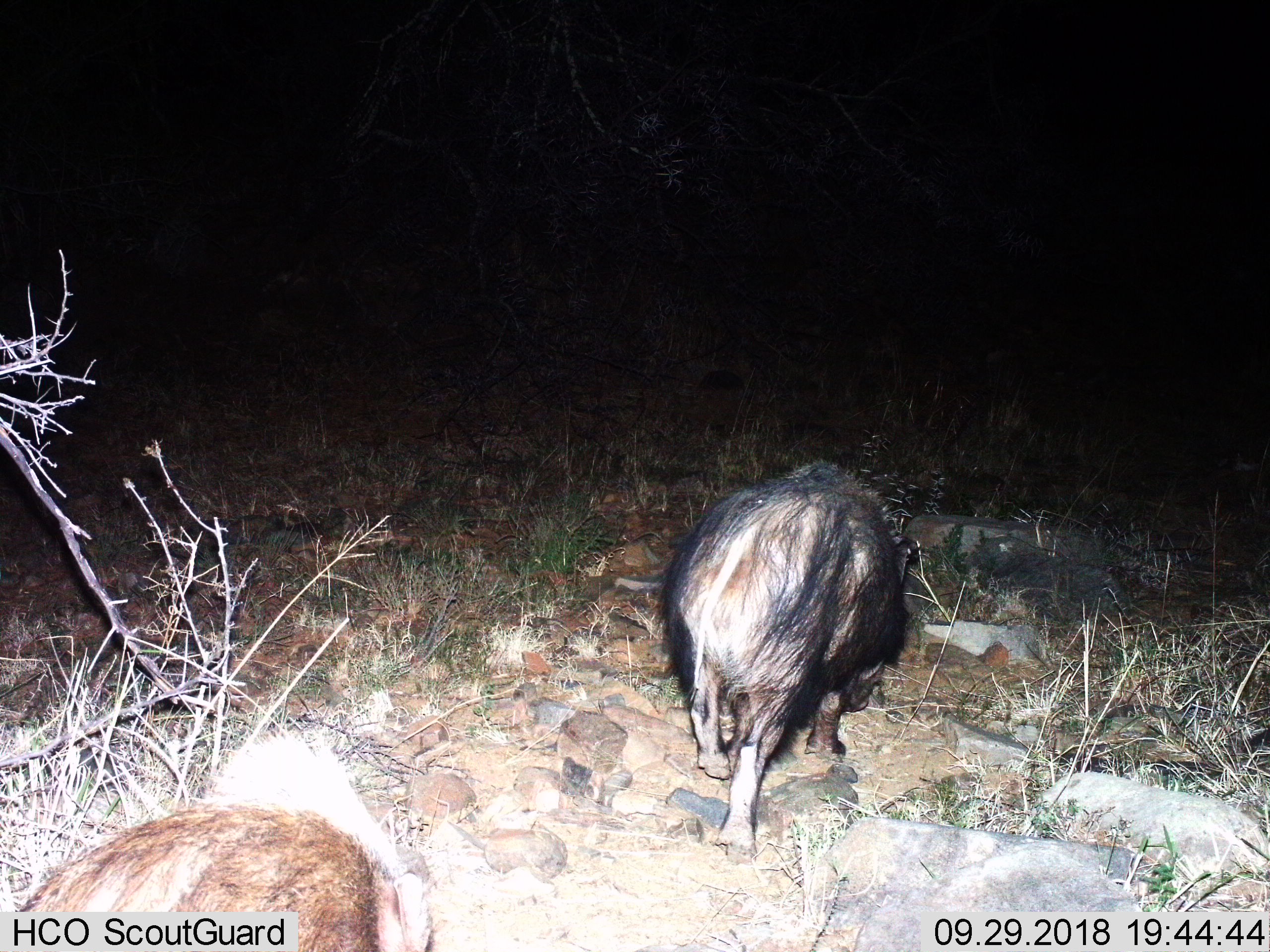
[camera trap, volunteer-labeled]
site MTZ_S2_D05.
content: unidentified animal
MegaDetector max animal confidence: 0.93